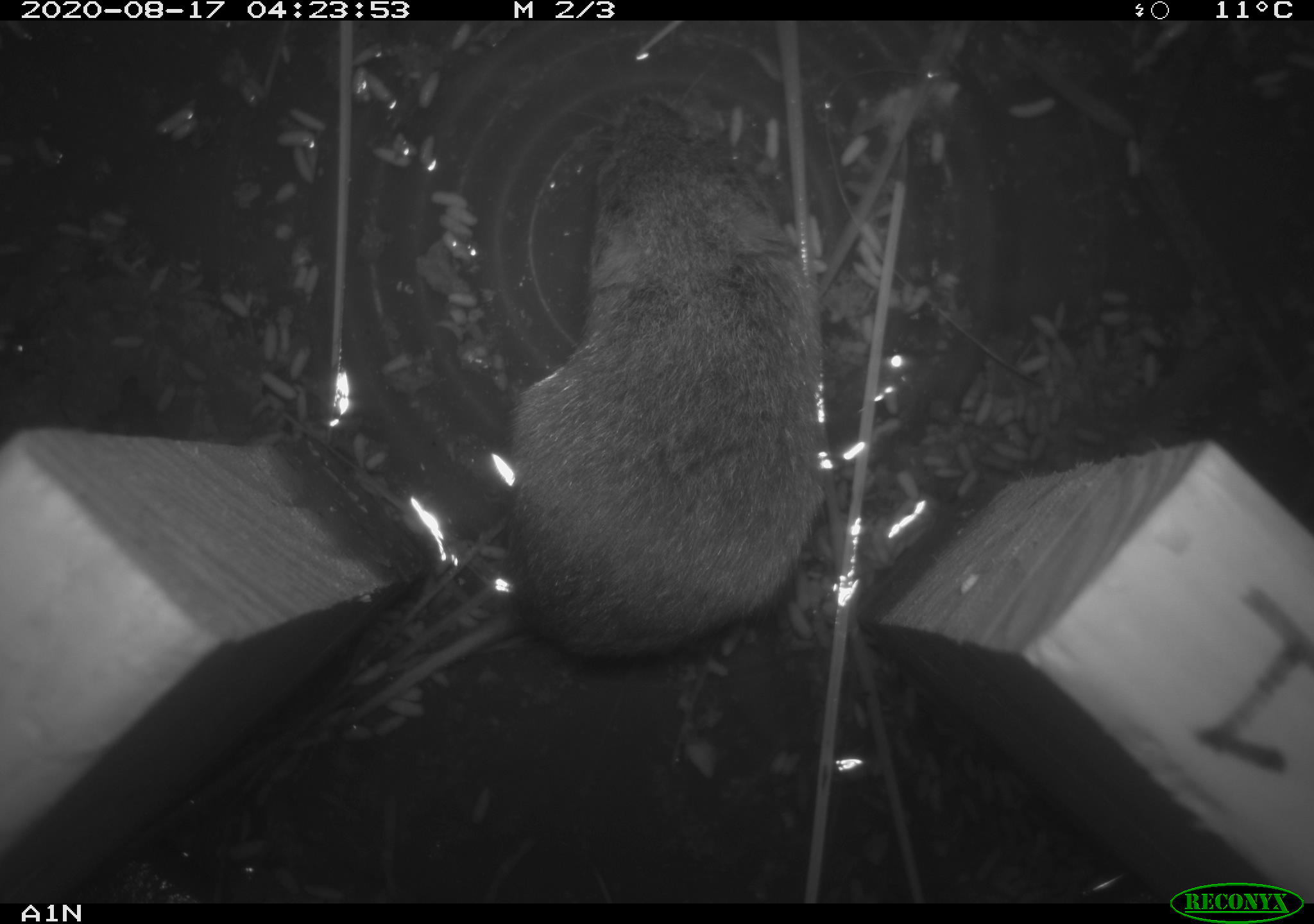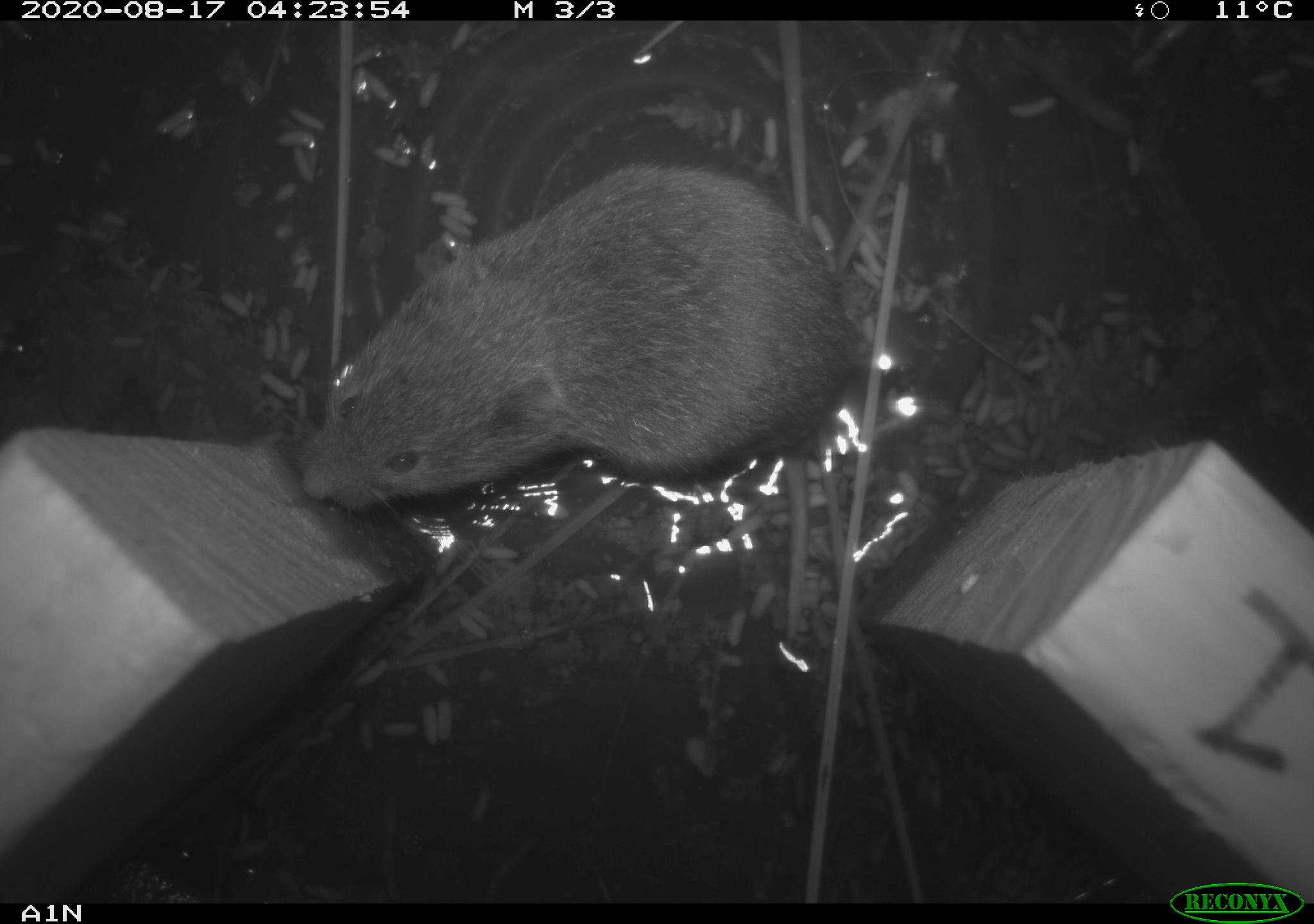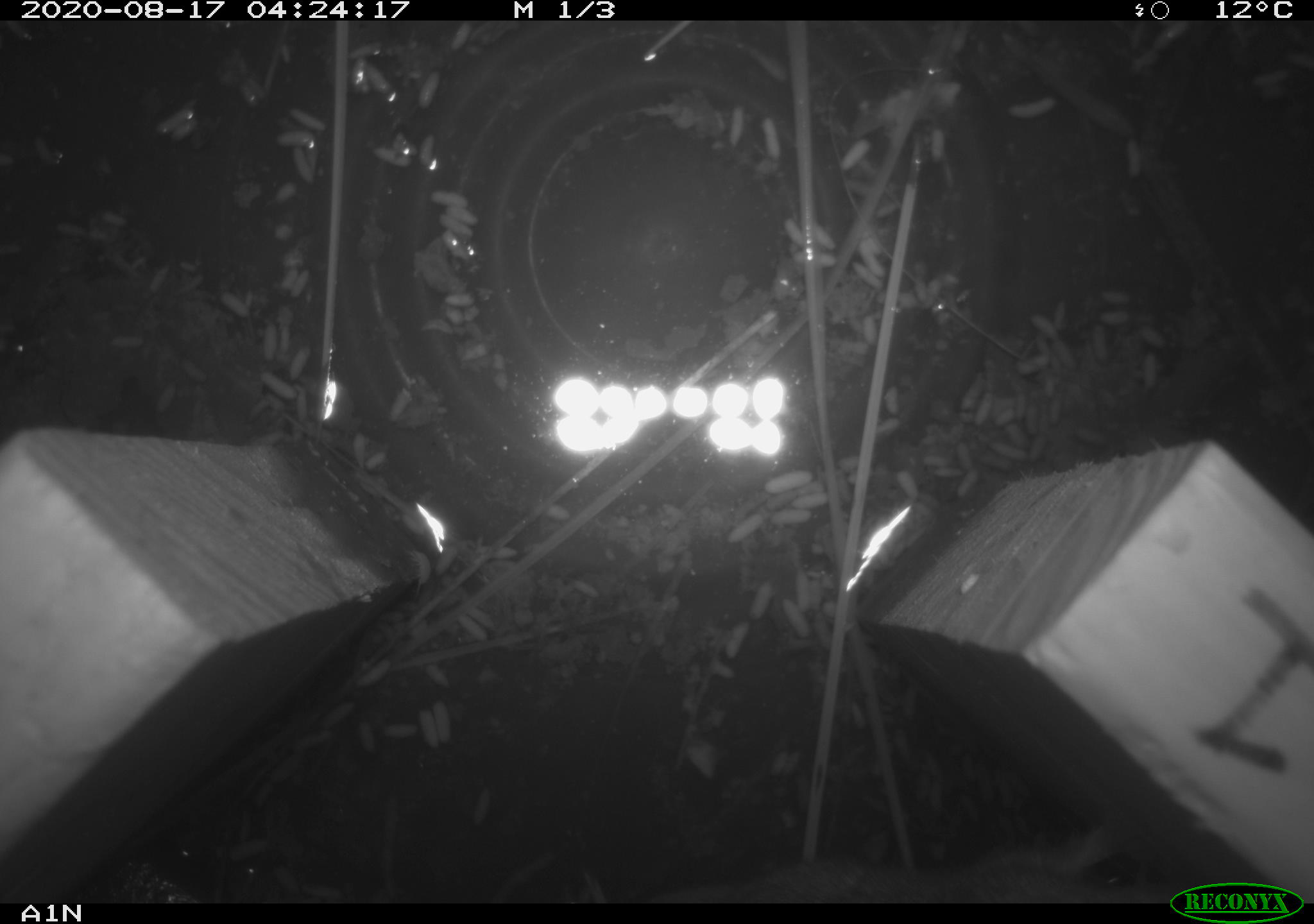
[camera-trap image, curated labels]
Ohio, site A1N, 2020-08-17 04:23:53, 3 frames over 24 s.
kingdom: Animalia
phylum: Chordata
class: Mammalia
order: Rodentia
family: Cricetidae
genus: Microtus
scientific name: Microtus pennsylvanicus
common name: meadow vole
Meadow vole (Microtus pennsylvanicus).